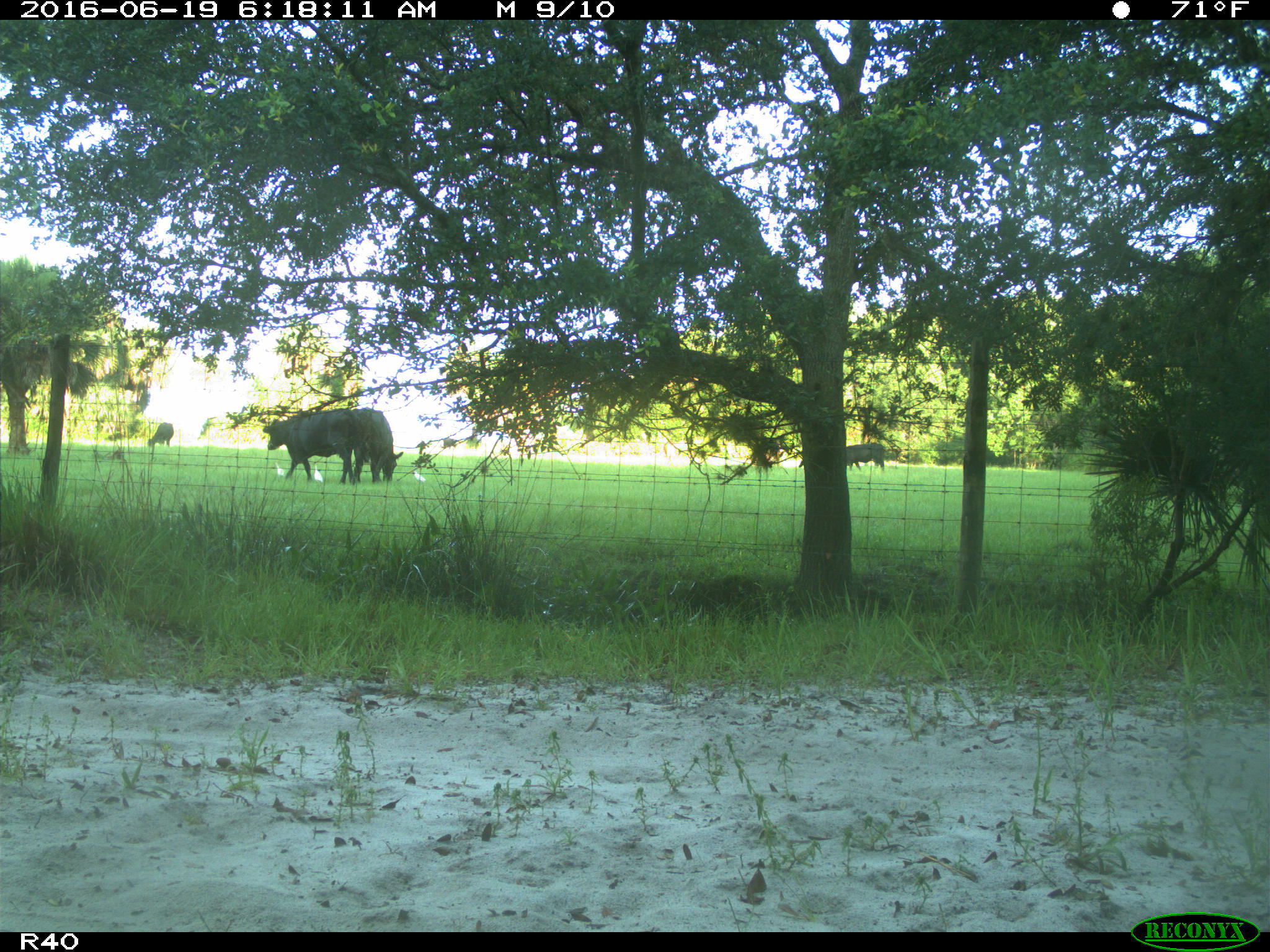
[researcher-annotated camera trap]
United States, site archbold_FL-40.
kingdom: Animalia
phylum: Chordata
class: Mammalia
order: Artiodactyla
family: Bovidae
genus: Bos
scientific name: Bos taurus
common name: domestic cow